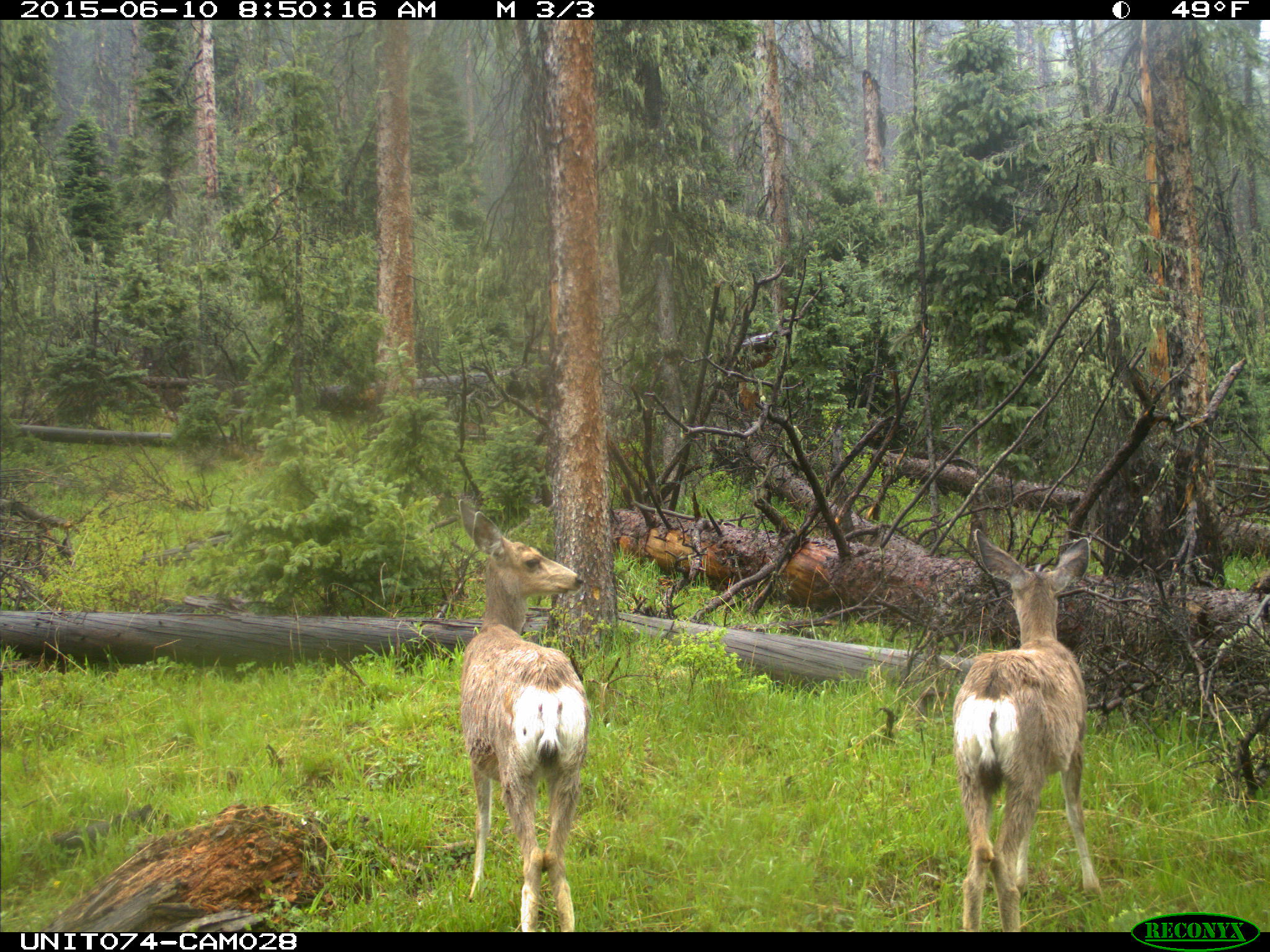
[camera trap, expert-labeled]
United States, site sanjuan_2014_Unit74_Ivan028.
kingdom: Animalia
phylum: Chordata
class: Mammalia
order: Artiodactyla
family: Cervidae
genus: Odocoileus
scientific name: Odocoileus hemionus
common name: mule deer